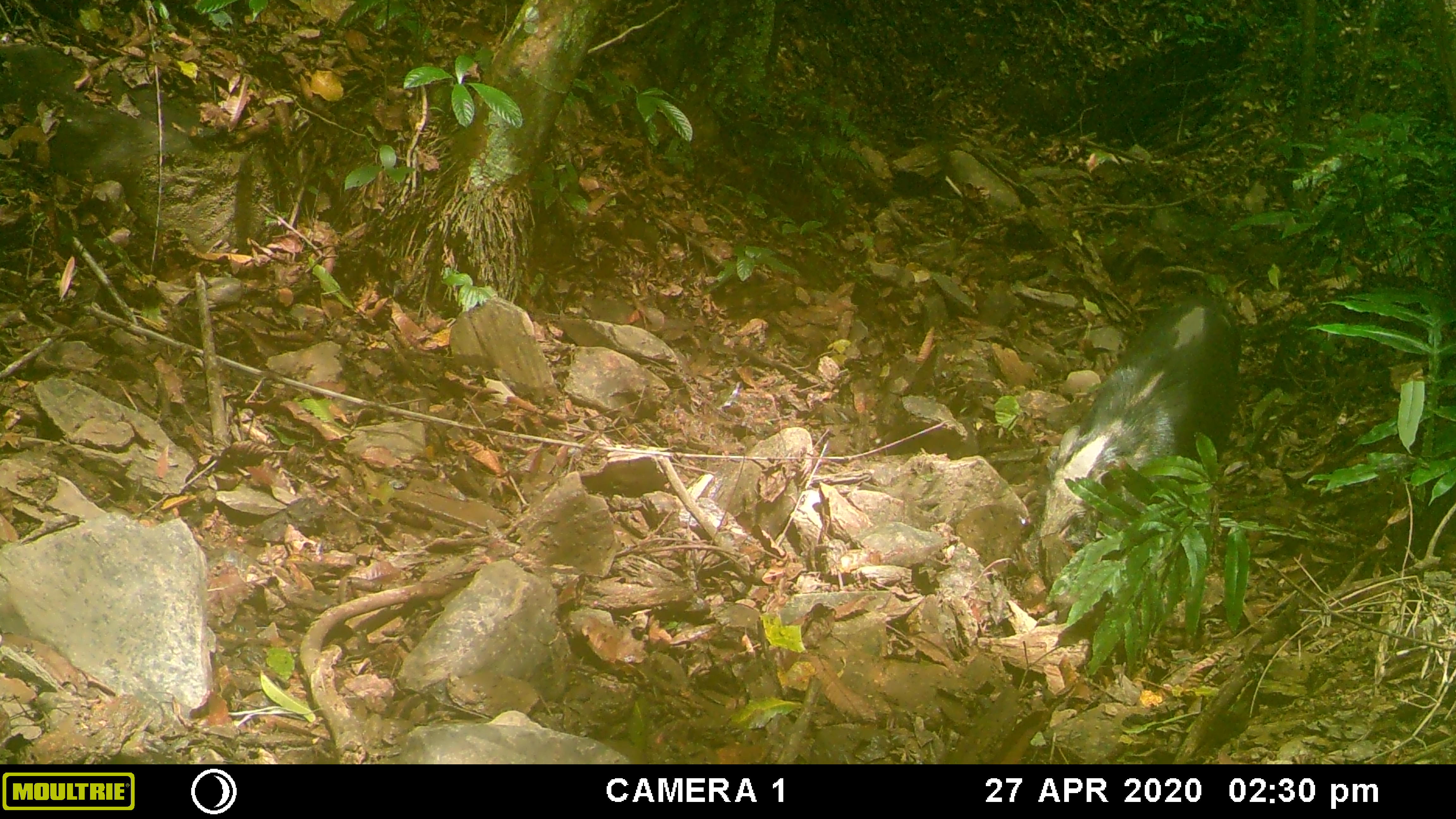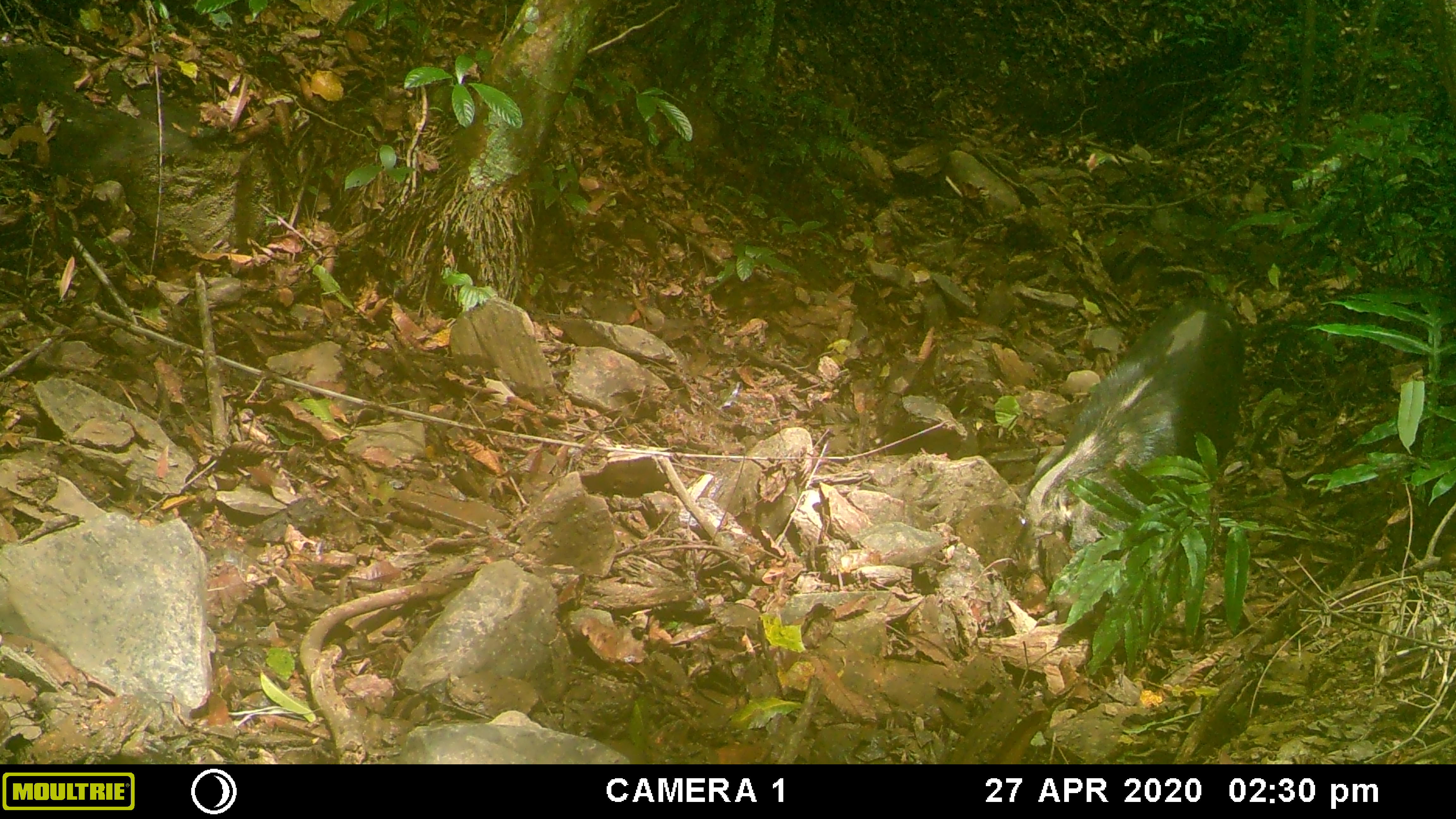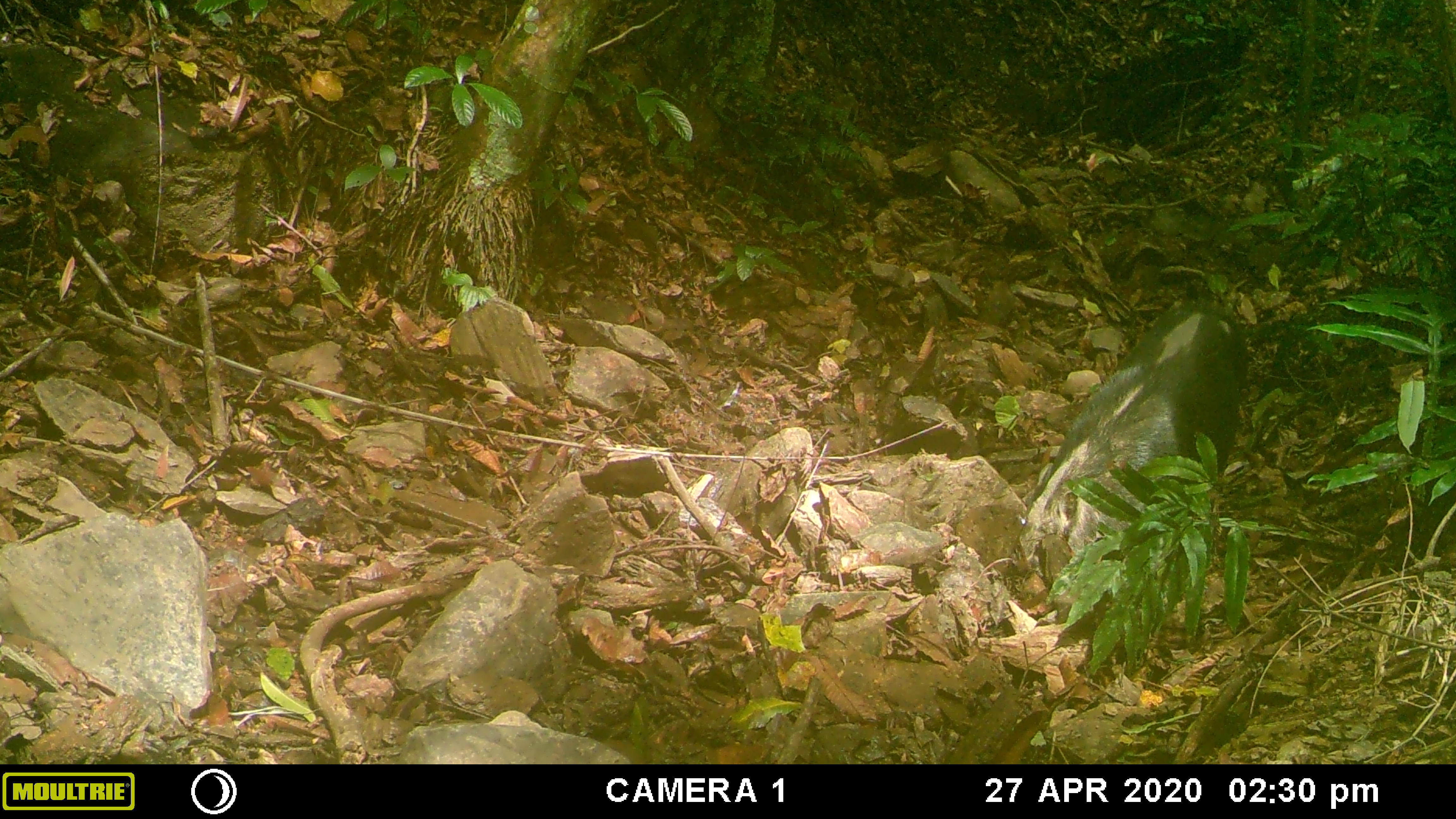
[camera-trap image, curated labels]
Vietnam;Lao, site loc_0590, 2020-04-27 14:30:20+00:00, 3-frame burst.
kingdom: Animalia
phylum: Chordata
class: Mammalia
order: Artiodactyla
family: Suidae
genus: Sus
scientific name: Sus scrofa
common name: eurasian wild pig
Eurasian wild pig (Sus scrofa). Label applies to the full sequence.